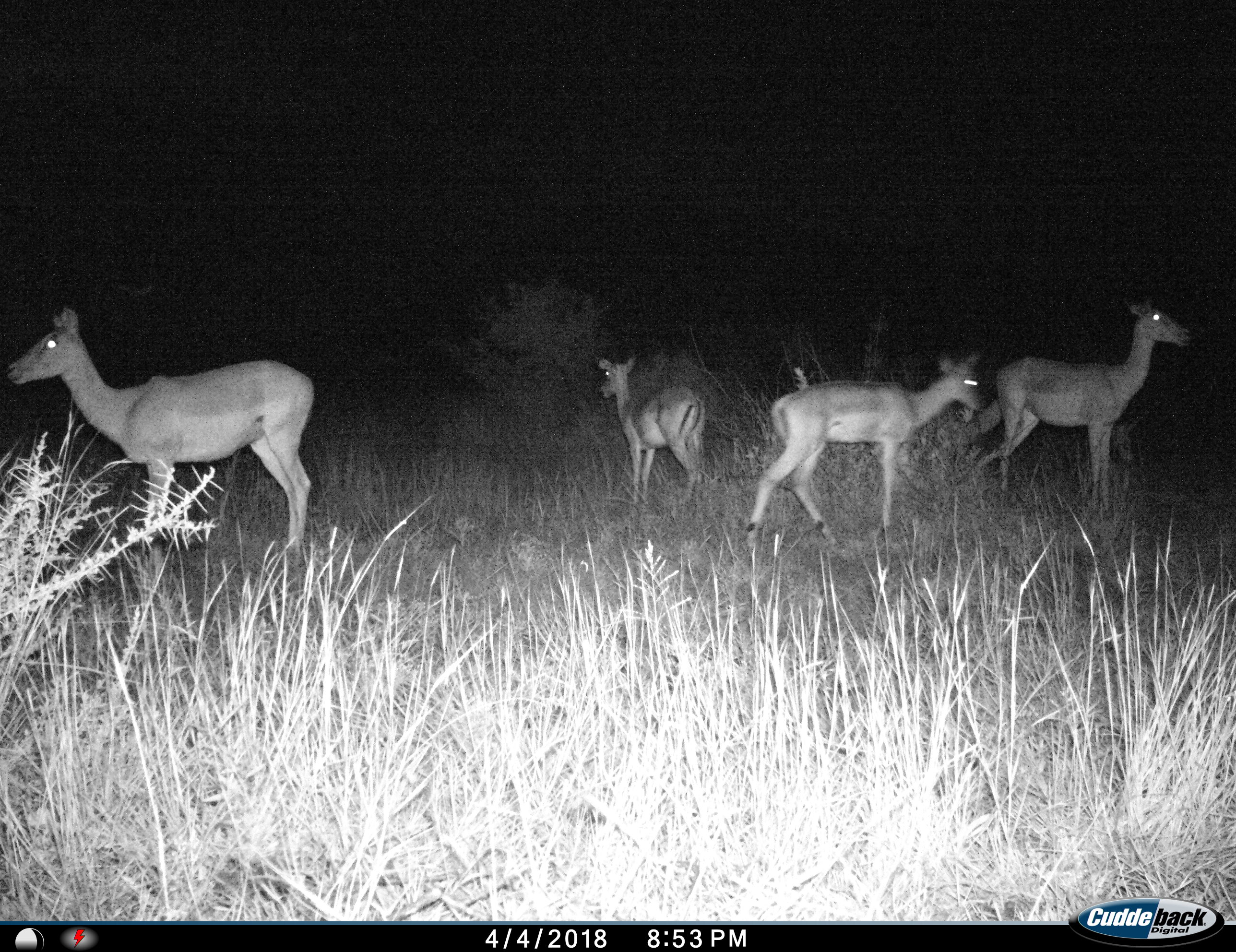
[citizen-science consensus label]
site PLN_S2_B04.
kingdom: Animalia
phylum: Chordata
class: Mammalia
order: Artiodactyla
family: Bovidae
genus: Aepyceros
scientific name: Aepyceros melampus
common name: impala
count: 4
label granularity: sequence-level